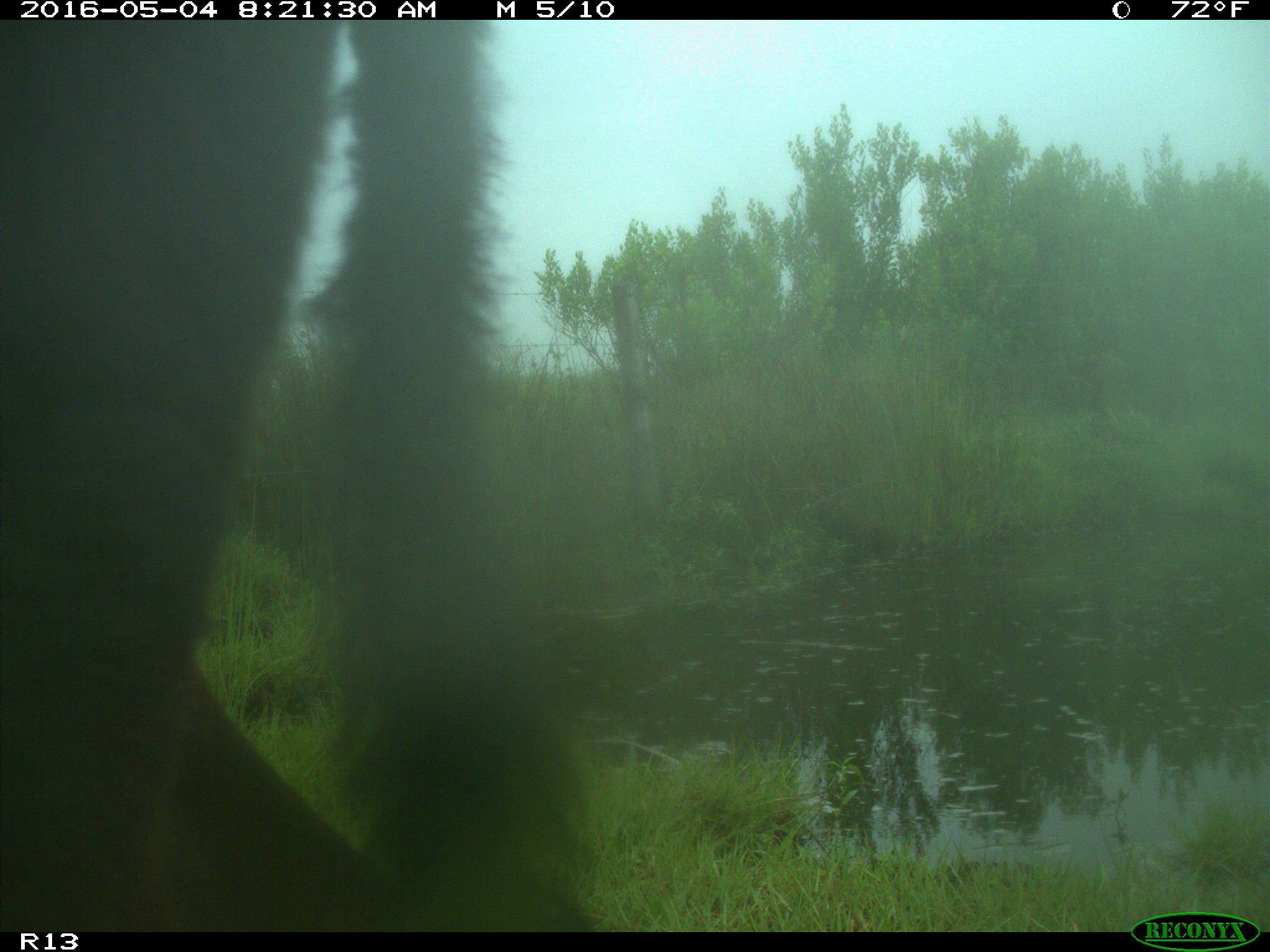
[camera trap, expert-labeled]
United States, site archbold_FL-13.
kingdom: Animalia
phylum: Chordata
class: Mammalia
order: Artiodactyla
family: Bovidae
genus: Bos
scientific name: Bos taurus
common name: domestic cow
Bos taurus (domestic cow).